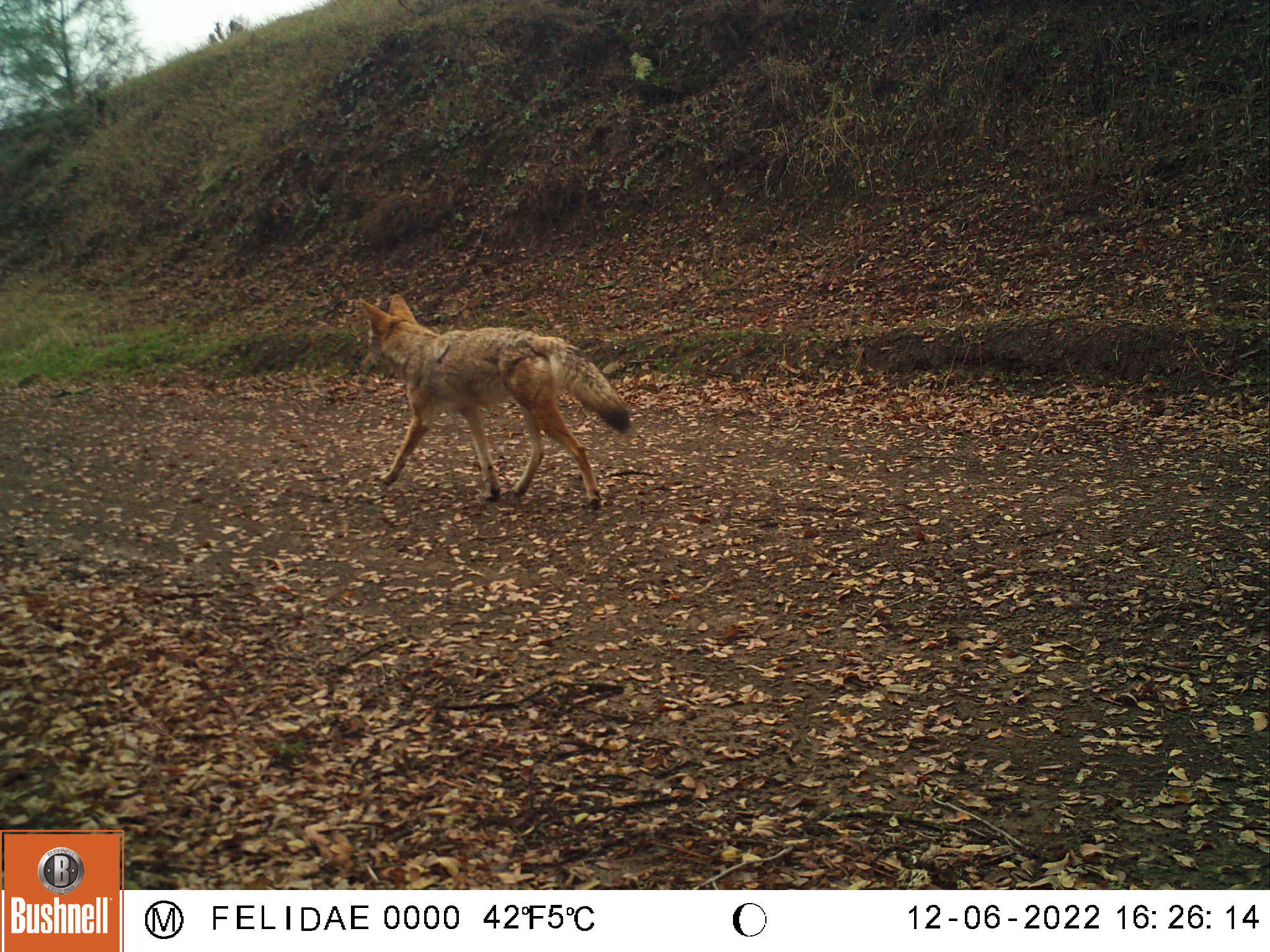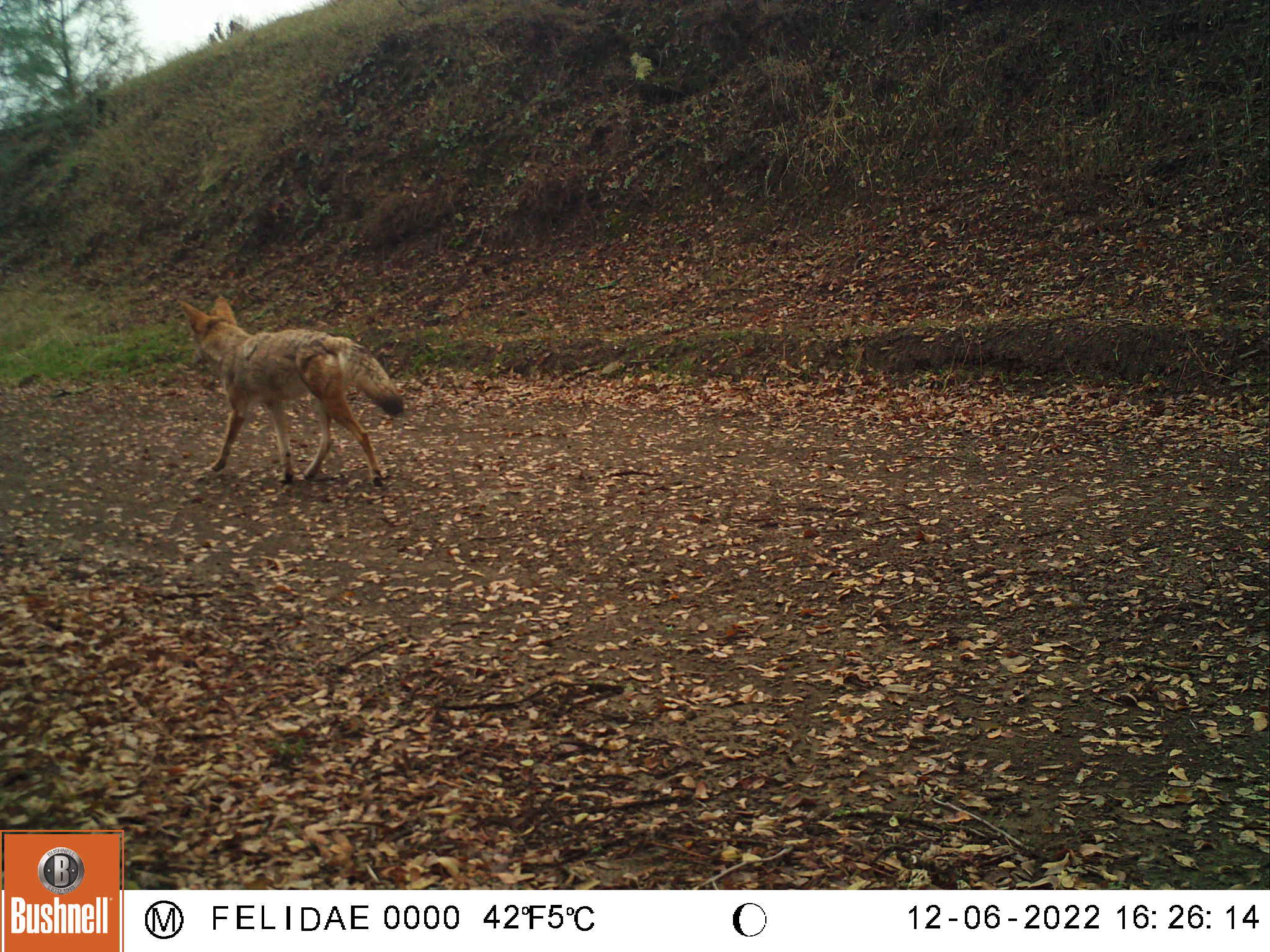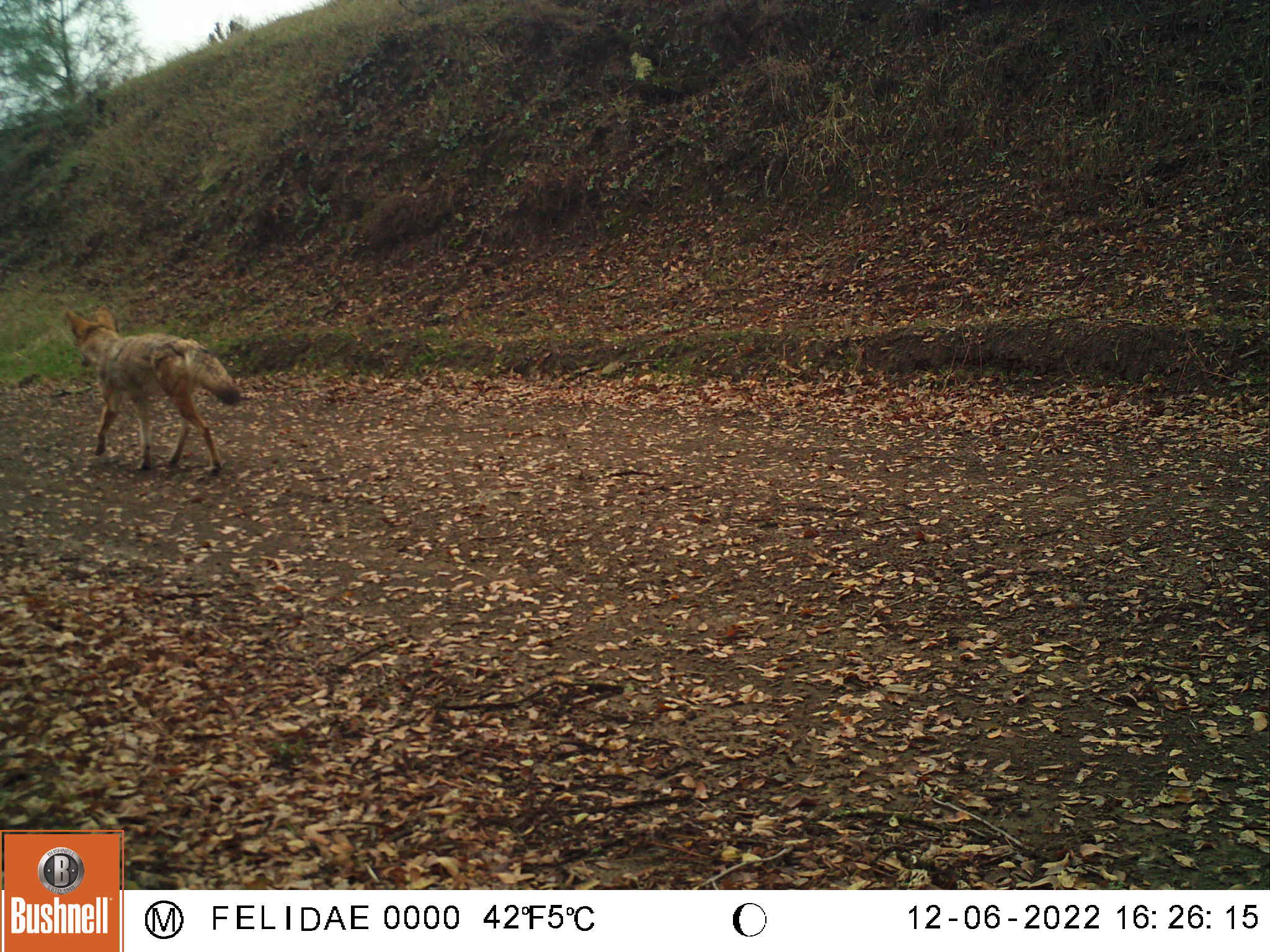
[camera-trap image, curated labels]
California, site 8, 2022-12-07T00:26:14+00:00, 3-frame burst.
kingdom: Animalia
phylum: Chordata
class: Mammalia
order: Carnivora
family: Canidae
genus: Canis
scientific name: Canis latrans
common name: coyote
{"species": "coyote (Canis latrans)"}